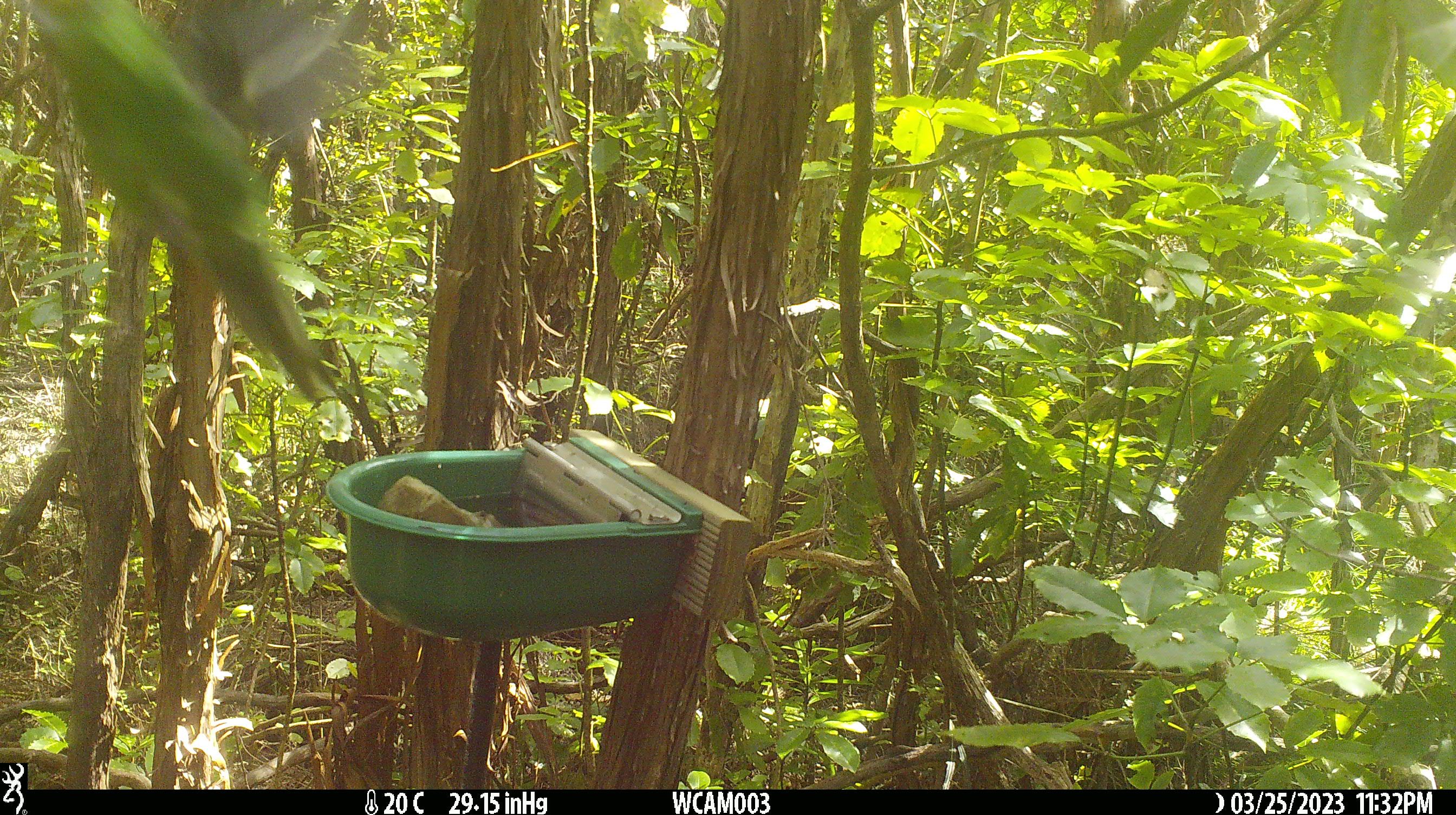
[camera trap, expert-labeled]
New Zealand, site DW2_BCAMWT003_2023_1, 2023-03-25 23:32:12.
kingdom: Animalia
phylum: Chordata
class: Aves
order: Psittaciformes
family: Psittaculidae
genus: Cyanoramphus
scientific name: Cyanoramphus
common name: parakeet